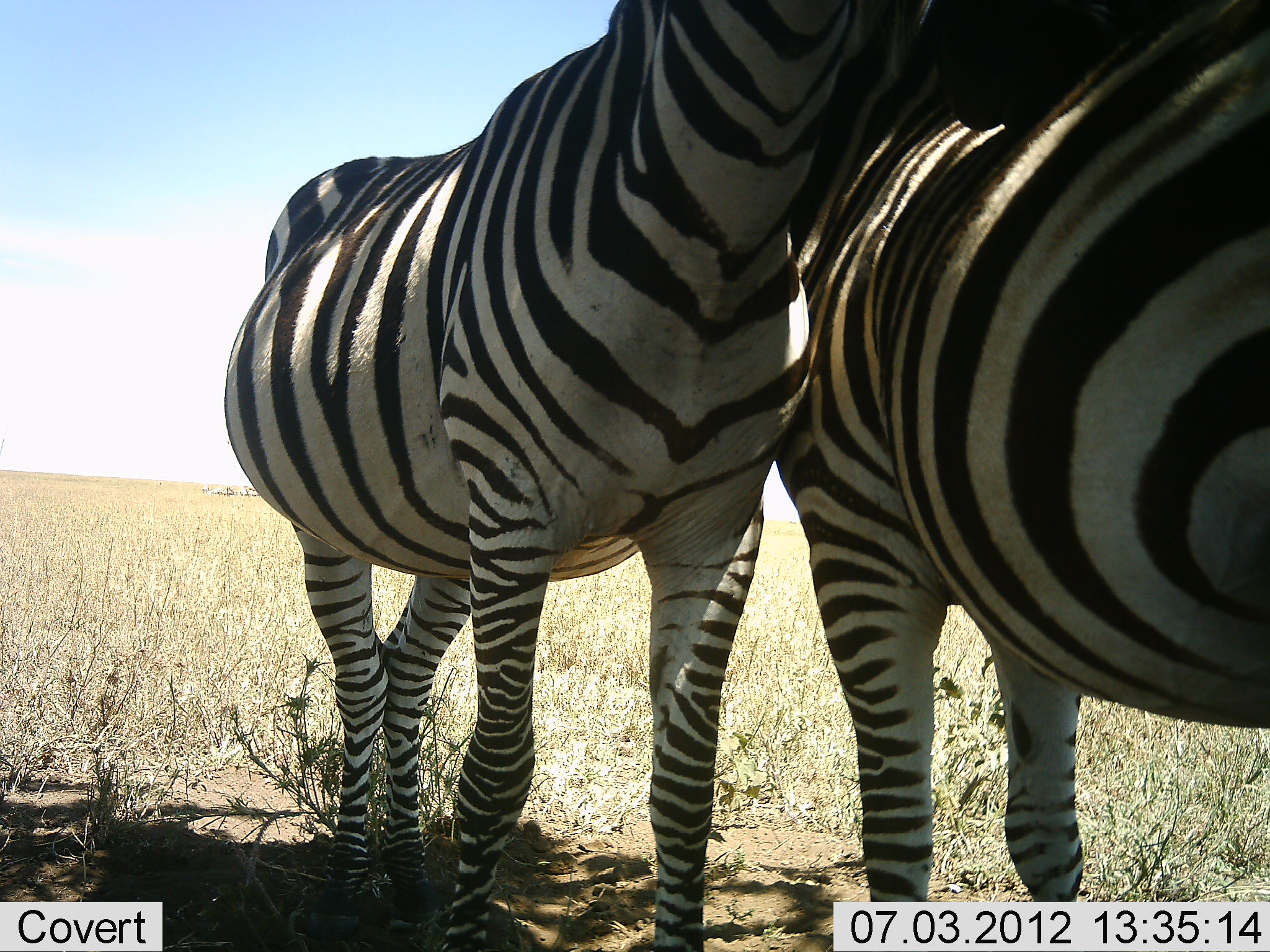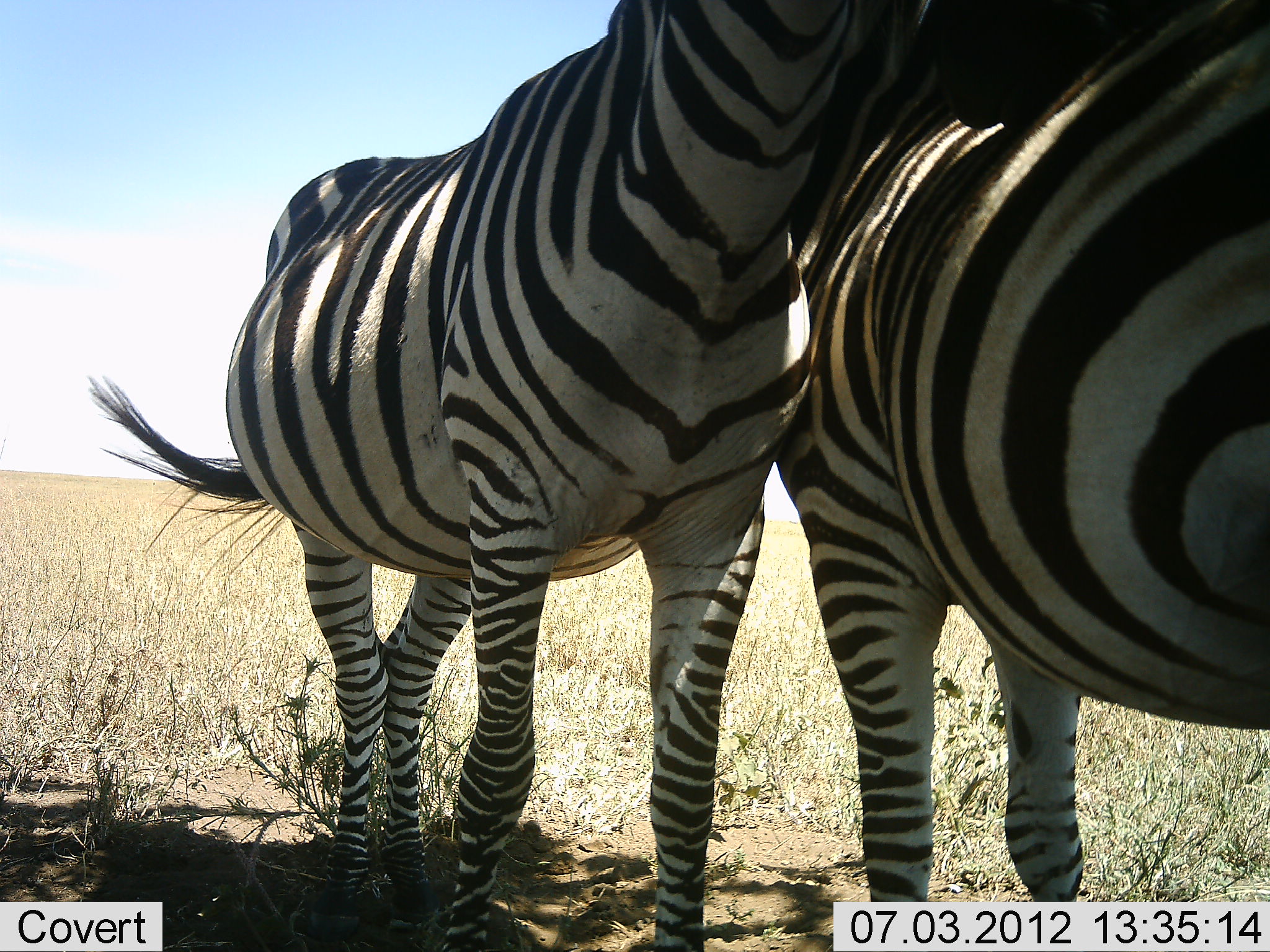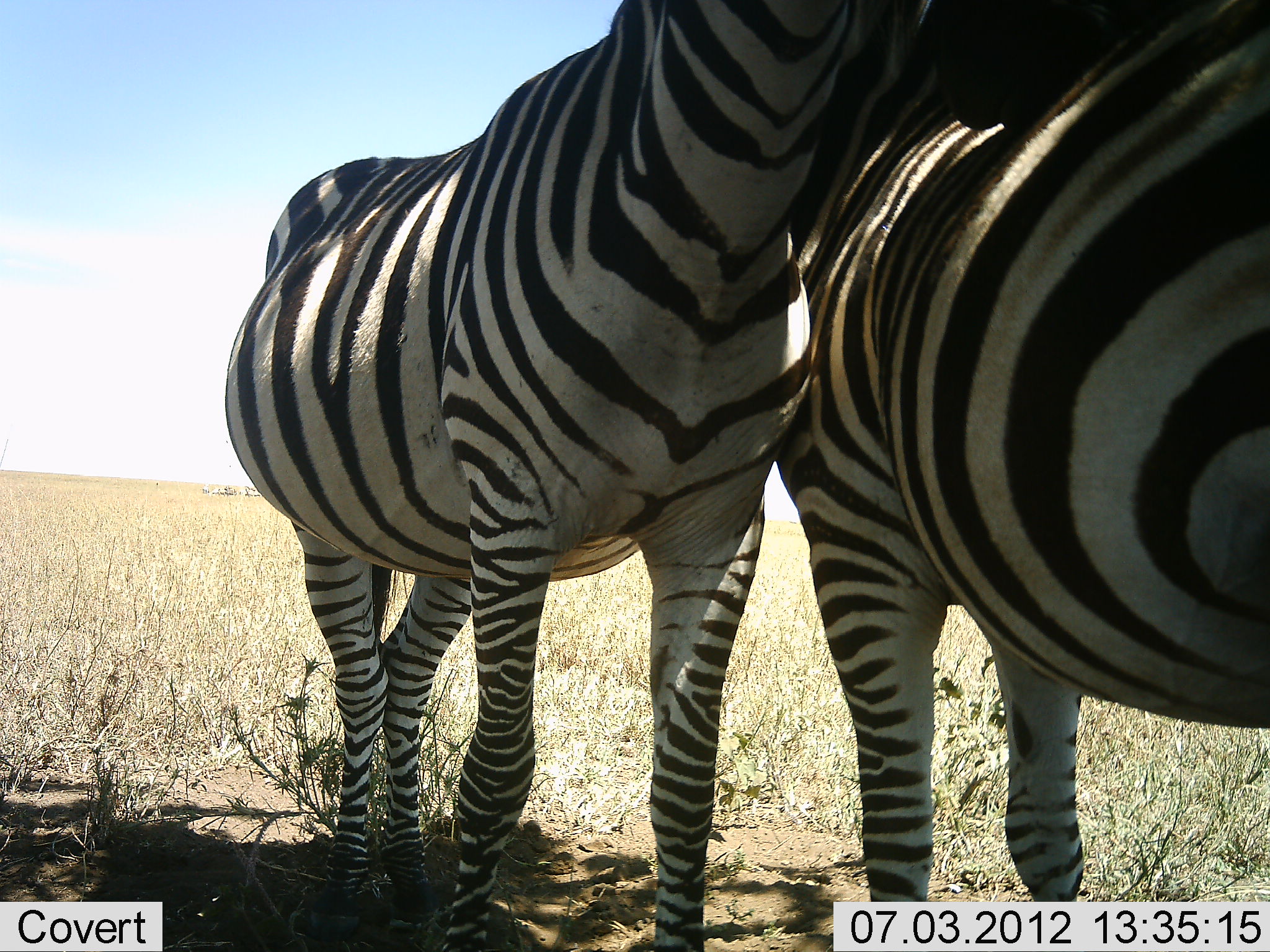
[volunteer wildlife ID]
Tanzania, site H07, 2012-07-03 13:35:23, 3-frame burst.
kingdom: Animalia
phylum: Chordata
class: Mammalia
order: Perissodactyla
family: Equidae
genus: Equus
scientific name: Equus quagga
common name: plains zebra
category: zebra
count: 2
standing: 50%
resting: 10%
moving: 0%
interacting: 50%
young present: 0%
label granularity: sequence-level